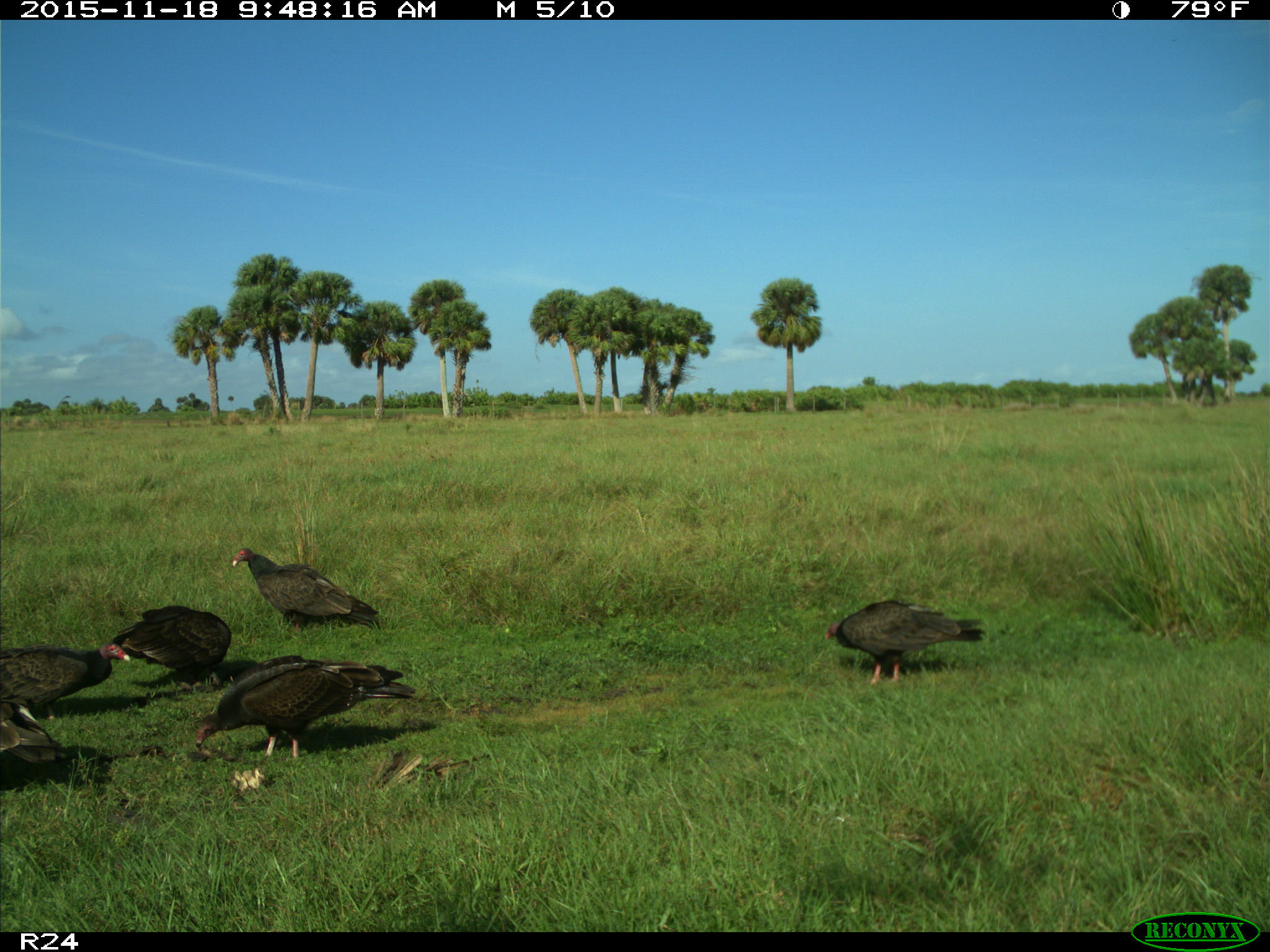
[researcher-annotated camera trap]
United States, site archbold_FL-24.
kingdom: Animalia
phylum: Chordata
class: Aves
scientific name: Aves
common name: birds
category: unidentified bird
Unidentified bird (birds) (Aves).